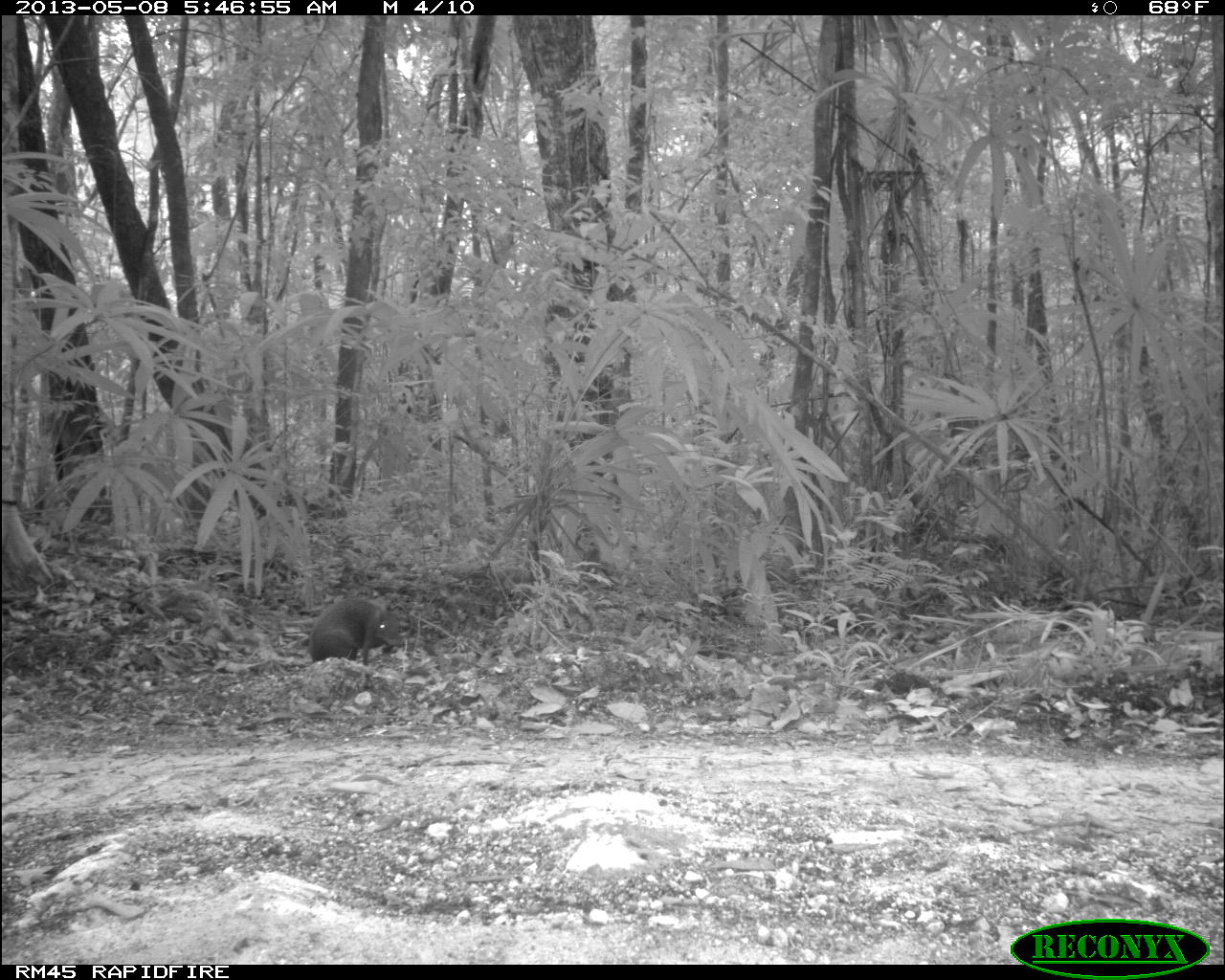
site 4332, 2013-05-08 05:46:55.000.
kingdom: Animalia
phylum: Chordata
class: Mammalia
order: Rodentia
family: Dasyproctidae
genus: Dasyprocta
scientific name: Dasyprocta punctata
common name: central american agouti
Dasyprocta punctata (central american agouti), count 1.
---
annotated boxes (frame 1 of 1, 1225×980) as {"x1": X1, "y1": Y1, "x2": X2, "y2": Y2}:
dasyprocta punctata: {"x1": 307, "y1": 596, "x2": 405, "y2": 666}